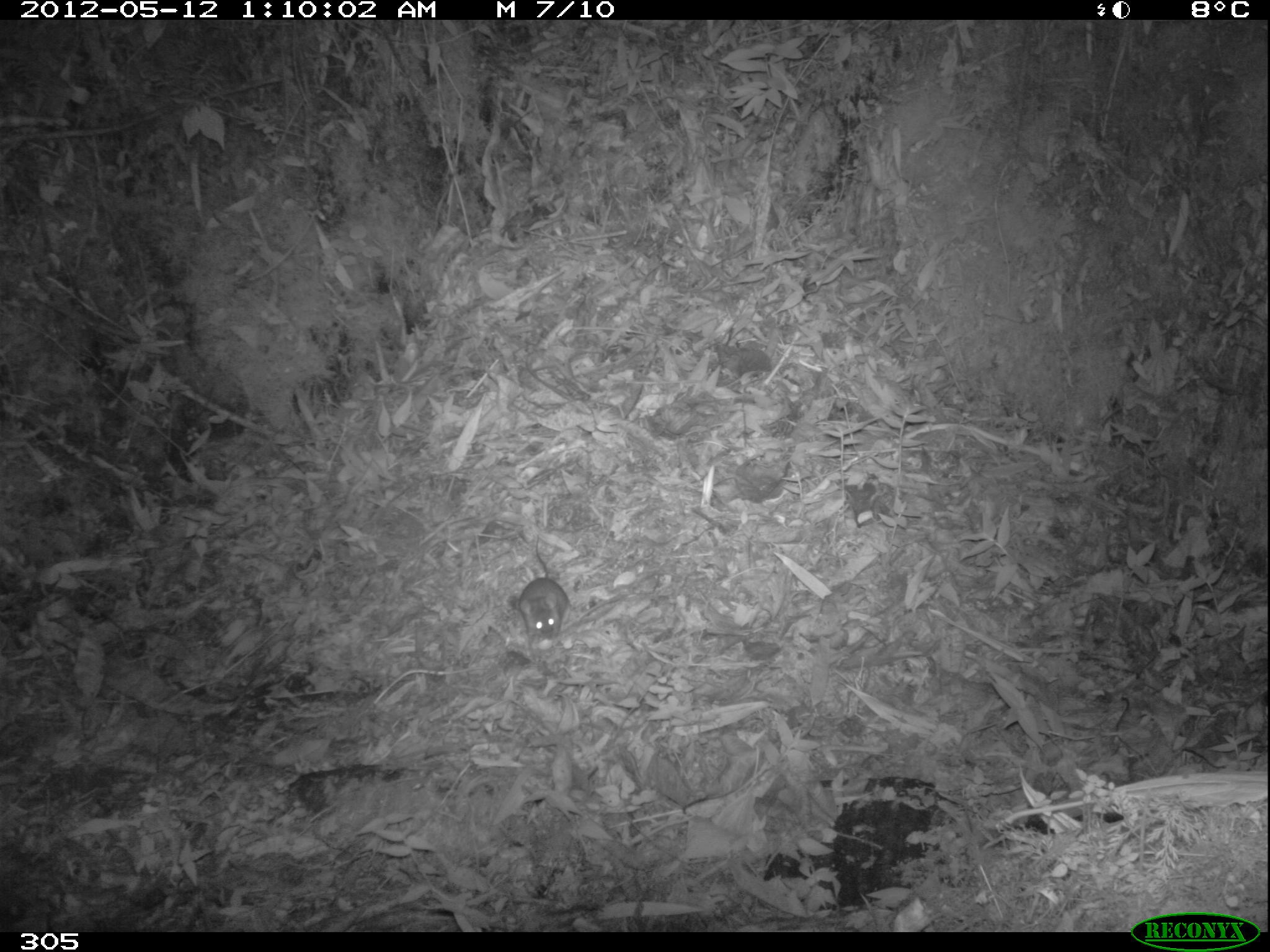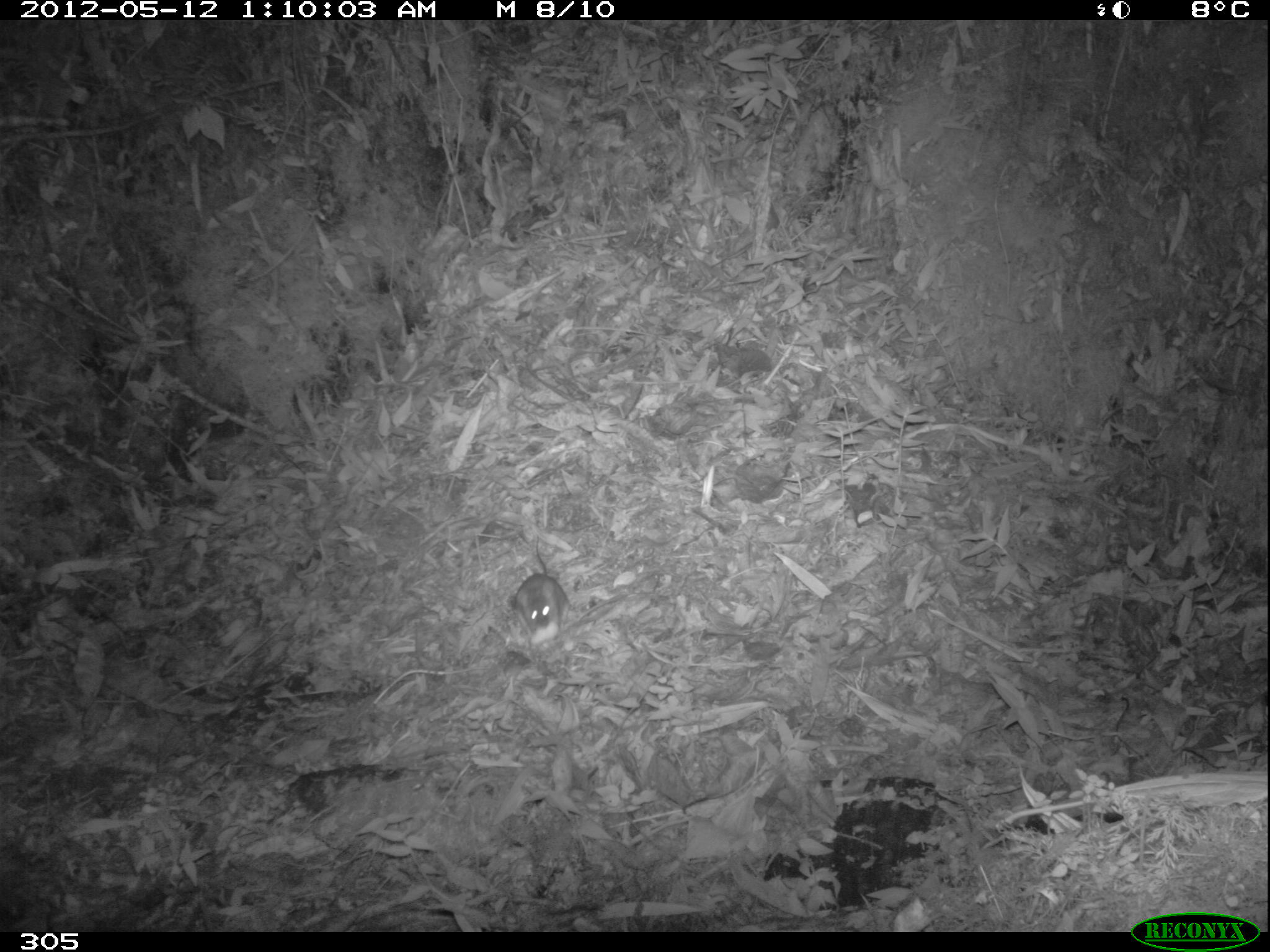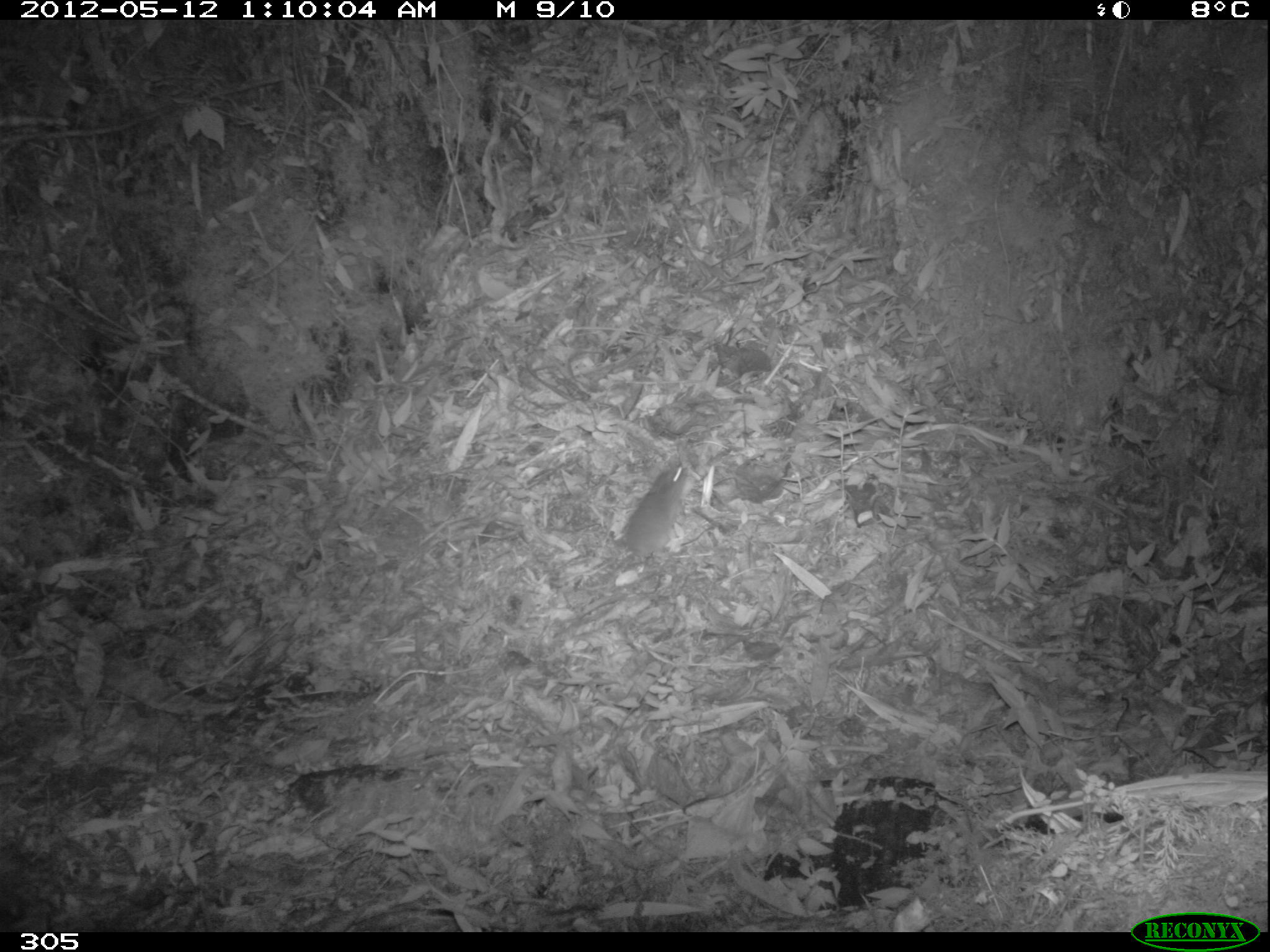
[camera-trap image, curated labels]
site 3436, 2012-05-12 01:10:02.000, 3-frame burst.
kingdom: Animalia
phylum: Chordata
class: Mammalia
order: Rodentia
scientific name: Rodentia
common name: rodents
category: unknown rodent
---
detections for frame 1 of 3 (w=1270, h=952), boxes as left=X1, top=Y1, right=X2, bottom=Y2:
unknown rodent: left=518, top=533, right=569, bottom=640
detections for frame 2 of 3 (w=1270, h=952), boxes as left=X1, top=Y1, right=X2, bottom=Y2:
unknown rodent: left=510, top=535, right=571, bottom=633